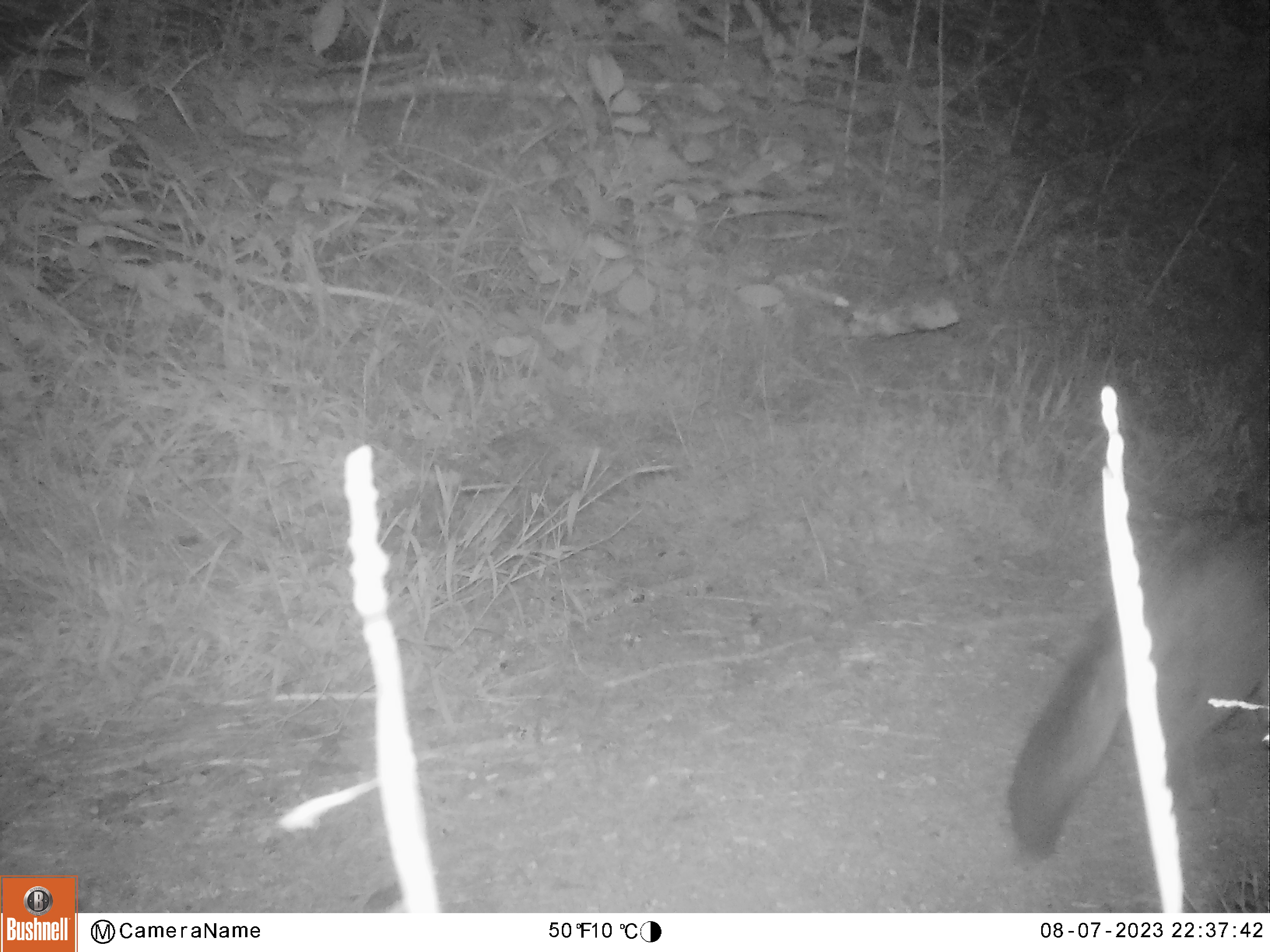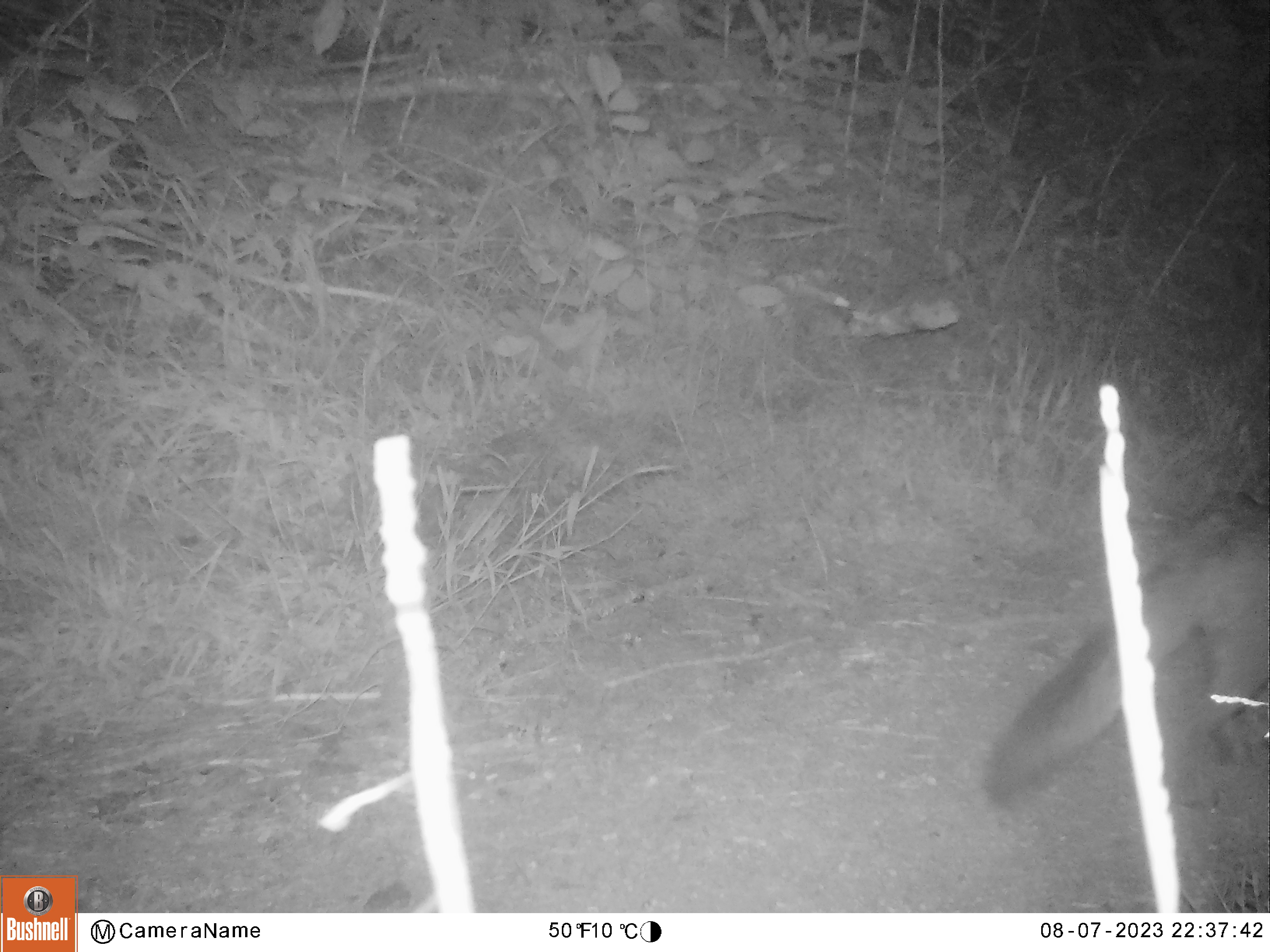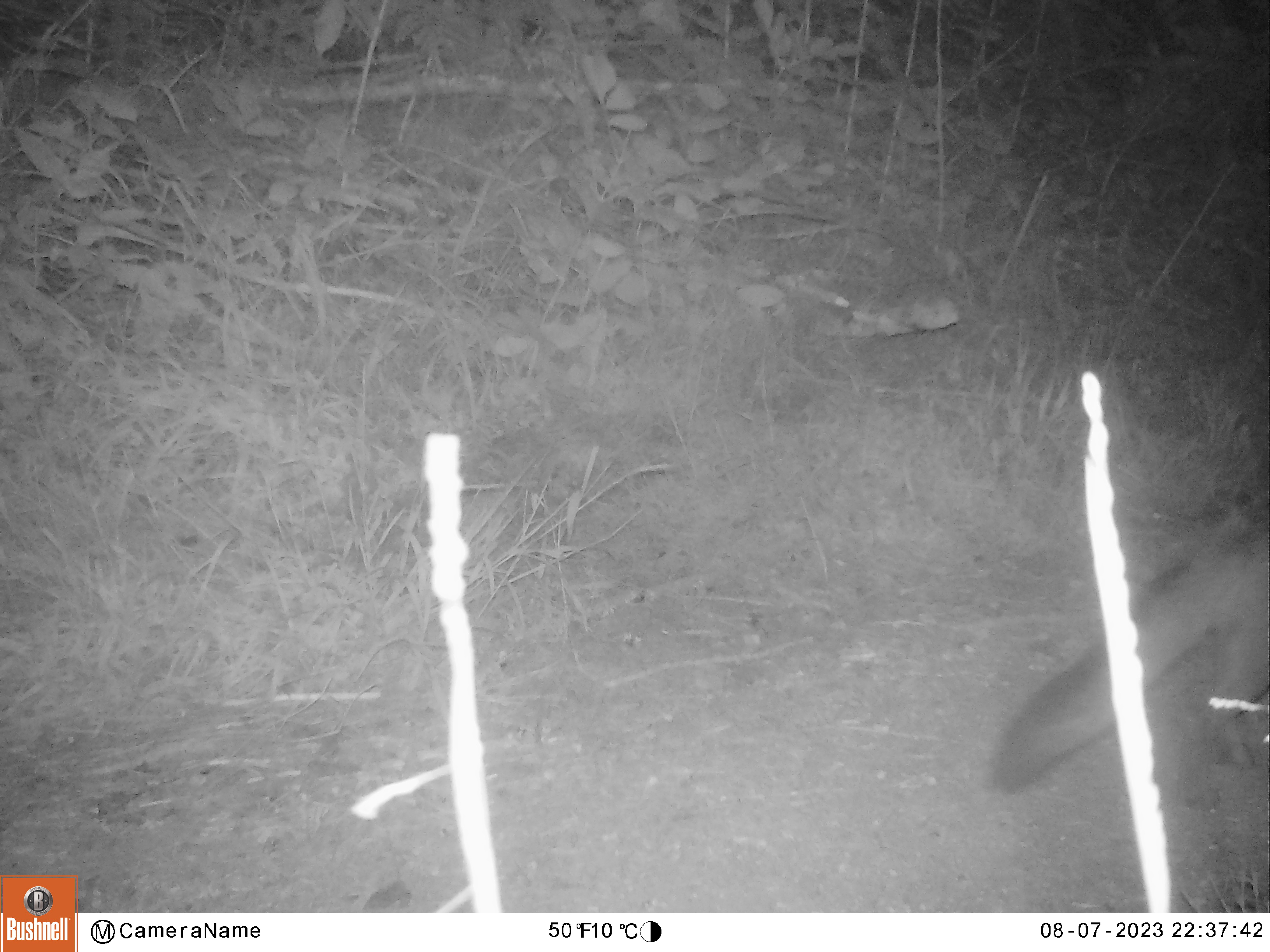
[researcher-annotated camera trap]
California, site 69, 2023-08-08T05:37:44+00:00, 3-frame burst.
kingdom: Animalia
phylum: Chordata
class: Mammalia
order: Carnivora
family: Canidae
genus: Urocyon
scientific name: Urocyon cinereoargenteus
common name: gray fox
Gray fox (Urocyon cinereoargenteus).